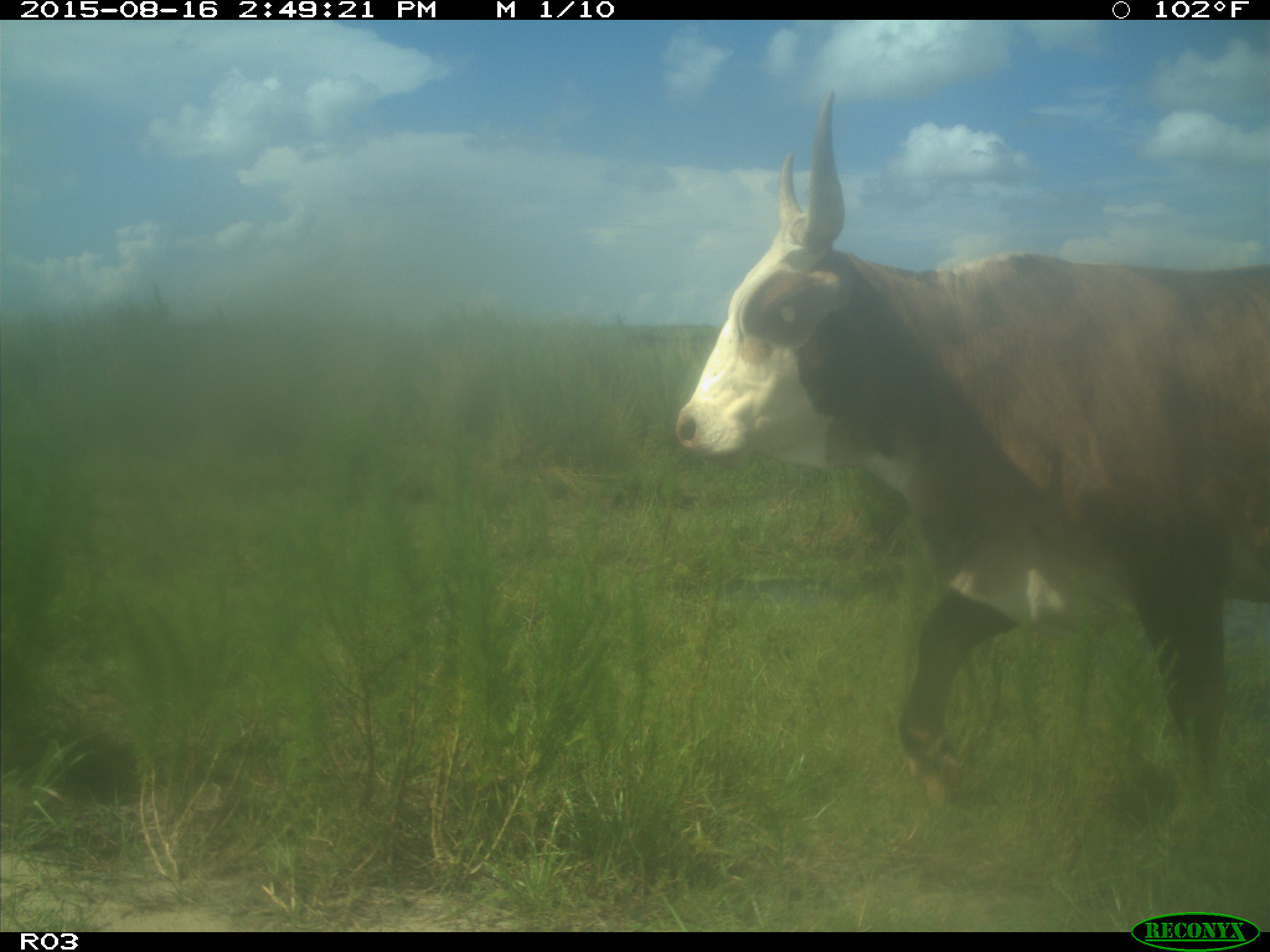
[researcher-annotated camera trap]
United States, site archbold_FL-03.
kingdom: Animalia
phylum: Chordata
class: Mammalia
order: Artiodactyla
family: Bovidae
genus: Bos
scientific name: Bos taurus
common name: domestic cow